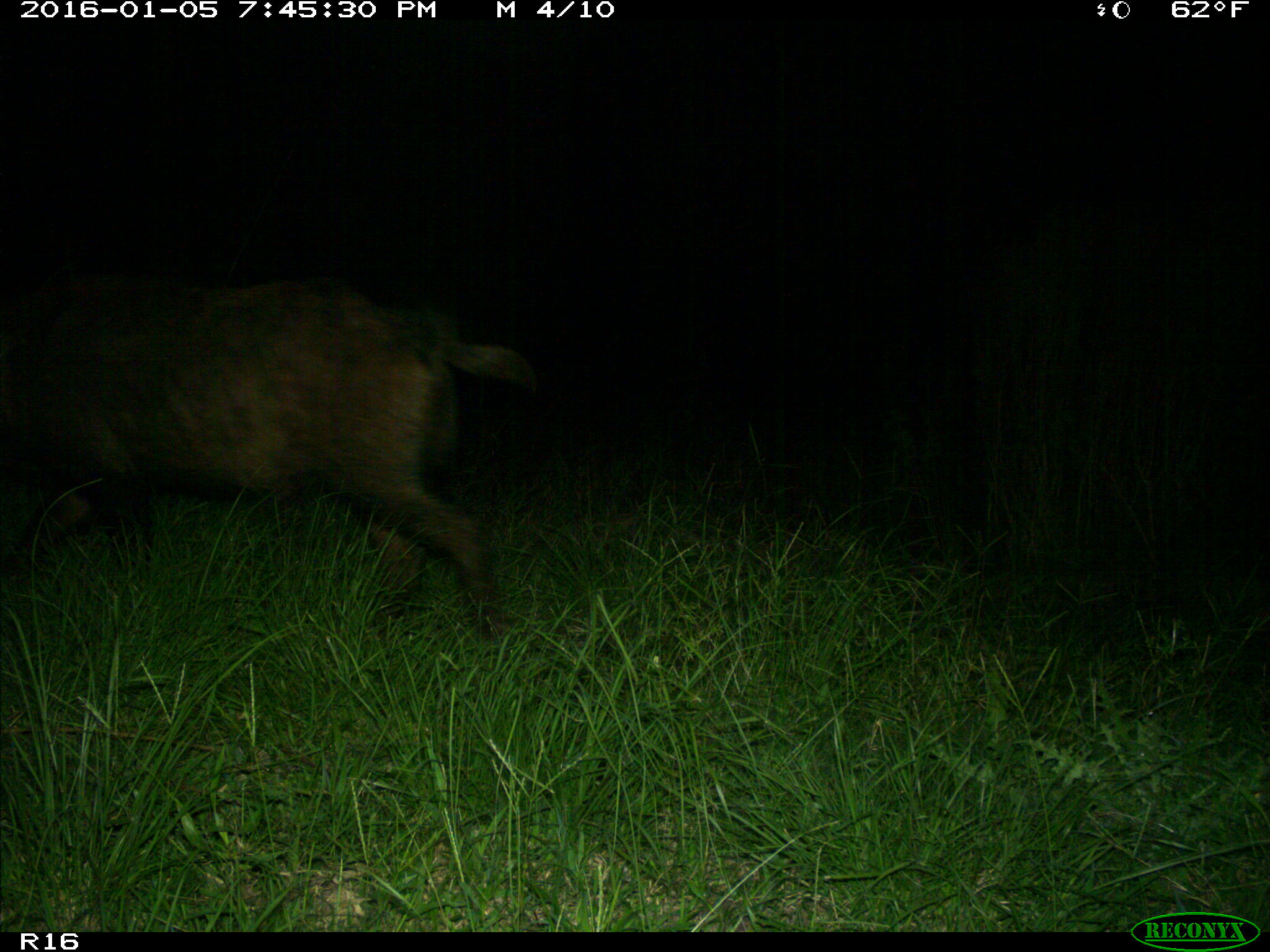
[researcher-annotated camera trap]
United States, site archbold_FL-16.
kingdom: Animalia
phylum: Chordata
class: Mammalia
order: Artiodactyla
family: Suidae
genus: Sus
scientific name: Sus scrofa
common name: wild boar